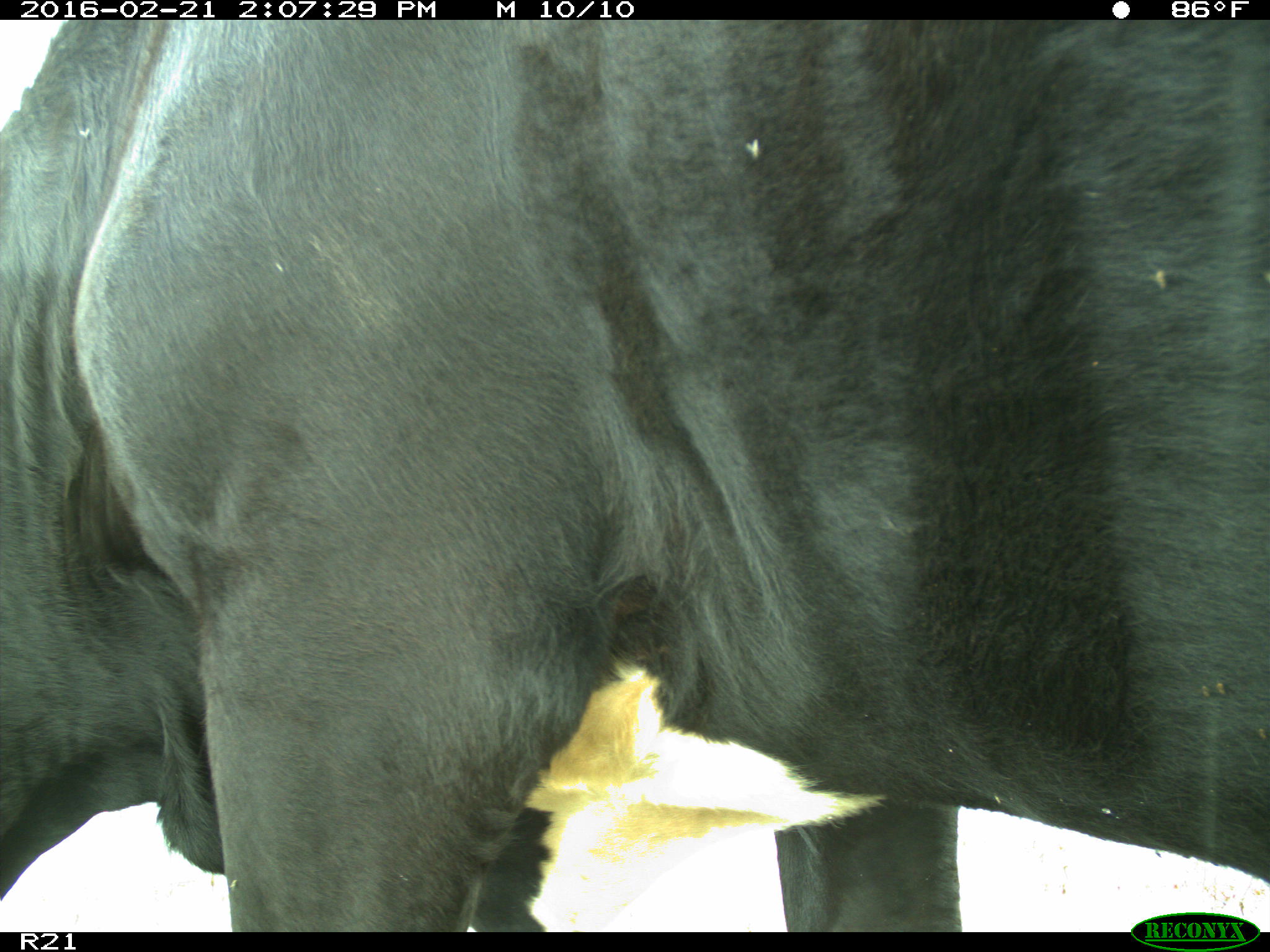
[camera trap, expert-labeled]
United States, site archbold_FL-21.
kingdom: Animalia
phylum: Chordata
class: Mammalia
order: Artiodactyla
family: Bovidae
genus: Bos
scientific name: Bos taurus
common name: domestic cow